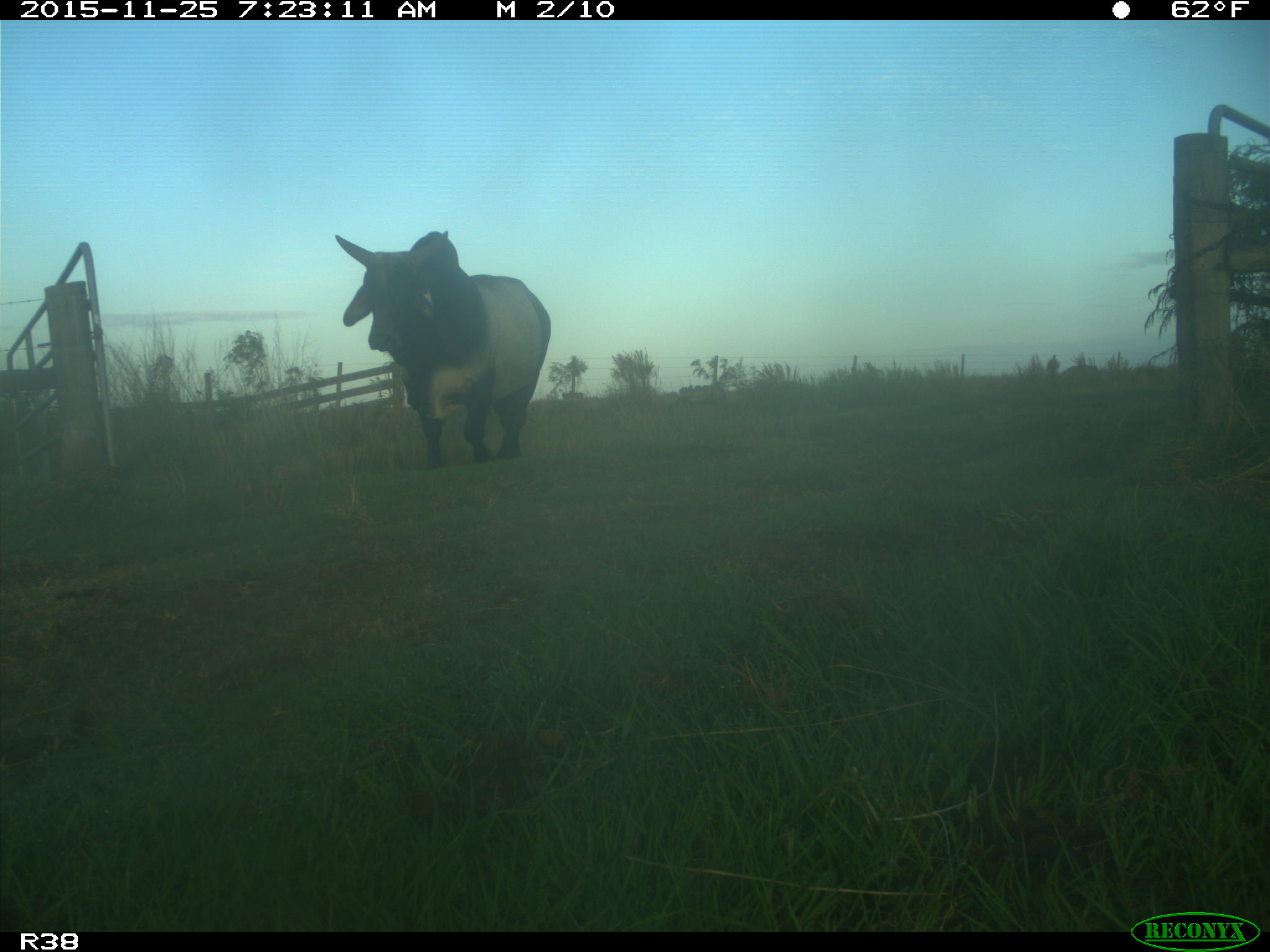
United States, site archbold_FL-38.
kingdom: Animalia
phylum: Chordata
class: Mammalia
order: Artiodactyla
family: Bovidae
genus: Bos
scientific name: Bos taurus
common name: domestic cow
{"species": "Bos taurus (domestic cow)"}